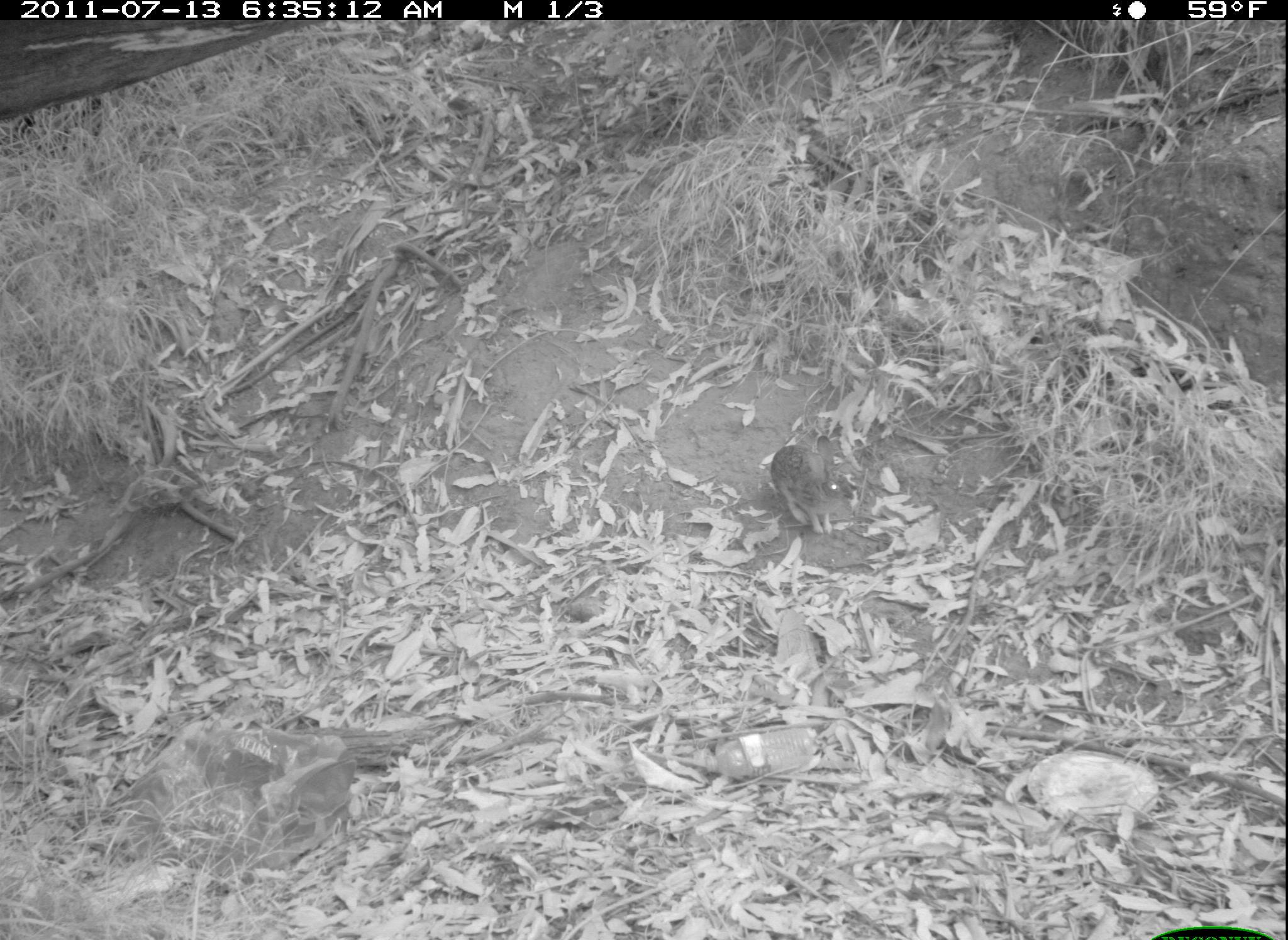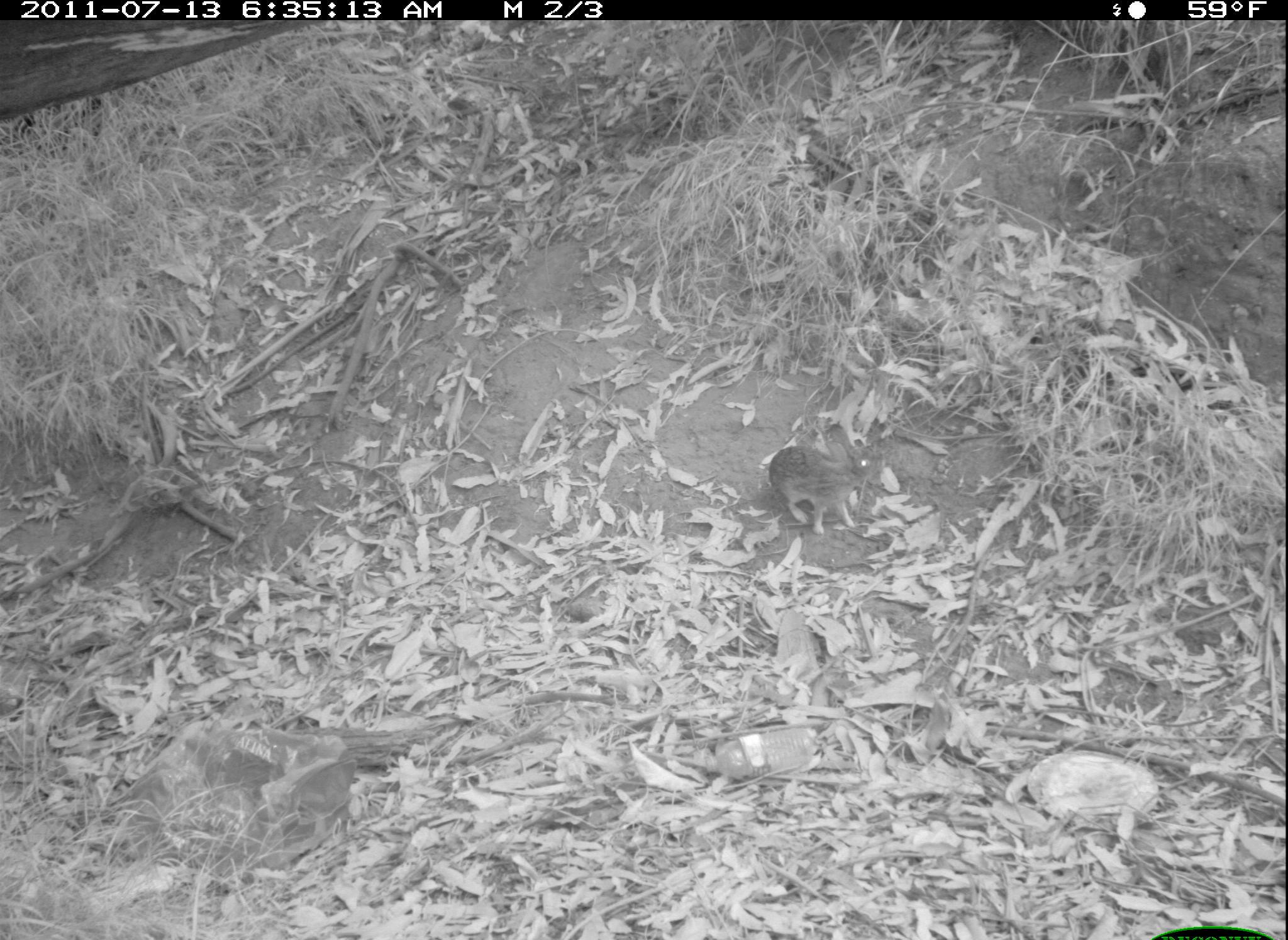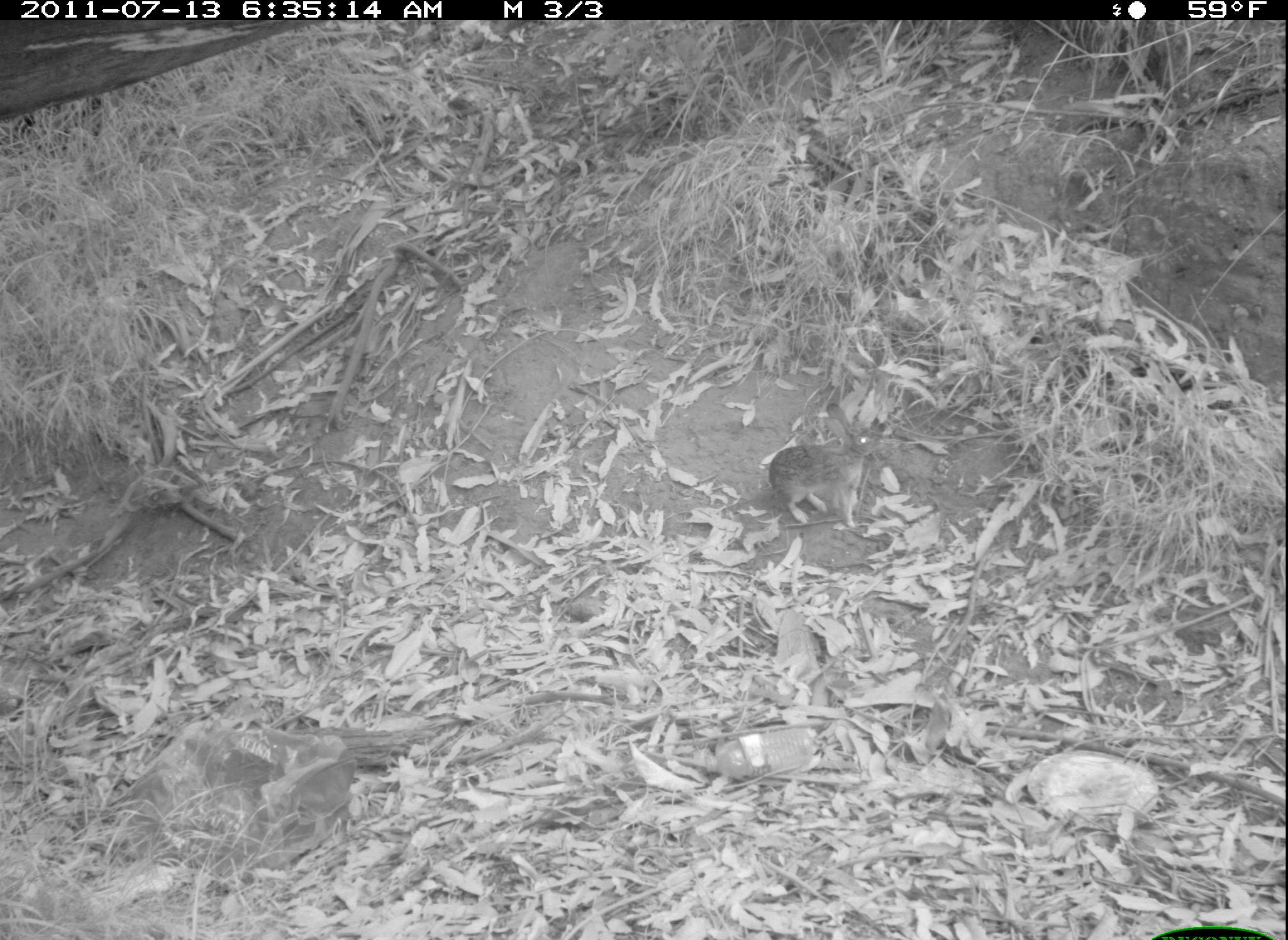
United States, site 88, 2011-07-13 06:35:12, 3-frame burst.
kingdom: Animalia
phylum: Chordata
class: Mammalia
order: Lagomorpha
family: Leporidae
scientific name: Leporidae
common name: rabbits and hares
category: rabbit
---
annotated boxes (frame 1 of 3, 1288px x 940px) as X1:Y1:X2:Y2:
rabbit: 765:425:871:540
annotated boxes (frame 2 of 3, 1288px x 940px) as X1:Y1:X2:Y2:
rabbit: 765:433:892:544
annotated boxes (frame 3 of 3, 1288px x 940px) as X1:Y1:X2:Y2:
rabbit: 758:397:890:535